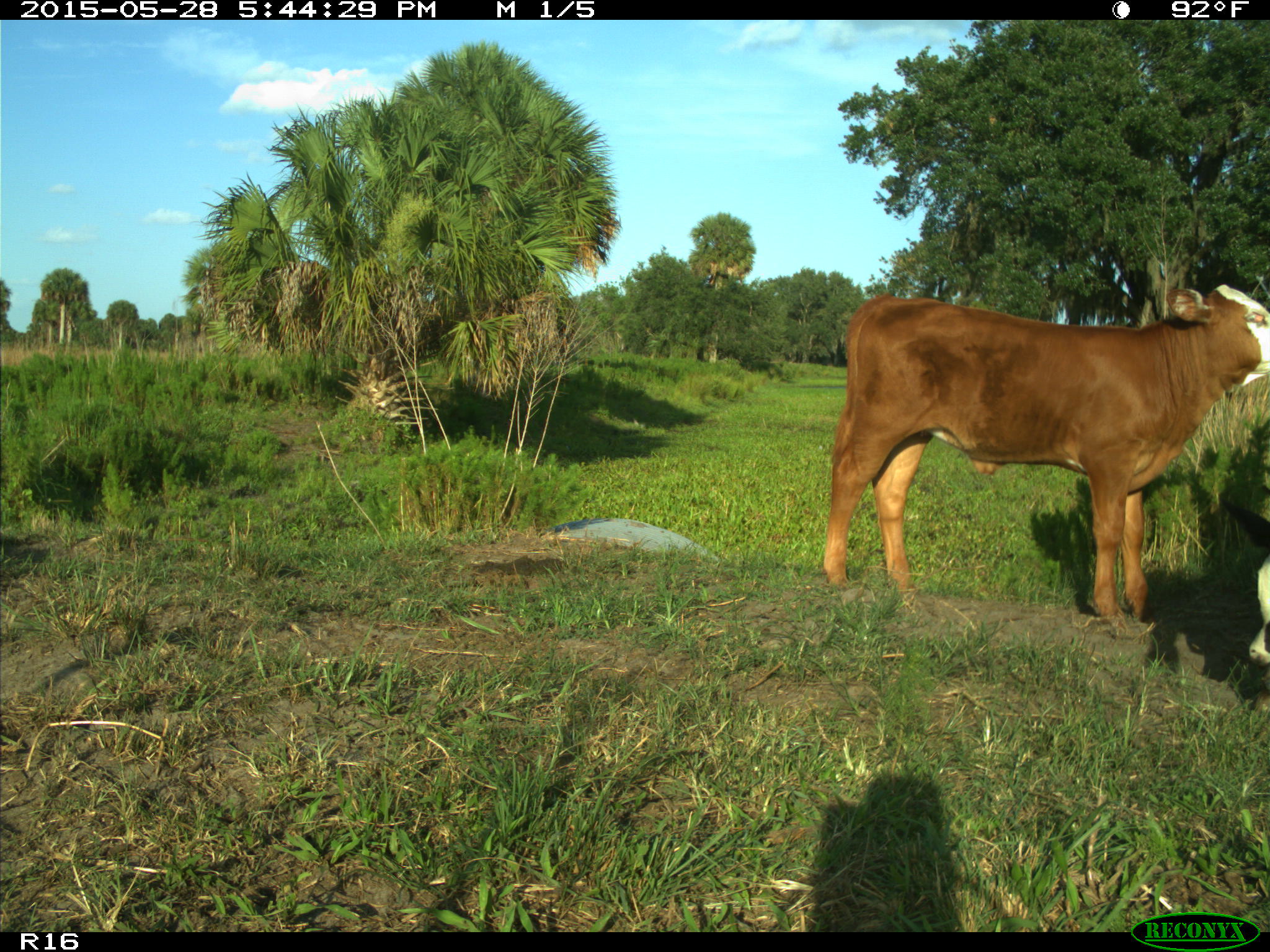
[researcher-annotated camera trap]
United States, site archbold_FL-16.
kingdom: Animalia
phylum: Chordata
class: Mammalia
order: Artiodactyla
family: Bovidae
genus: Bos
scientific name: Bos taurus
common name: domestic cow